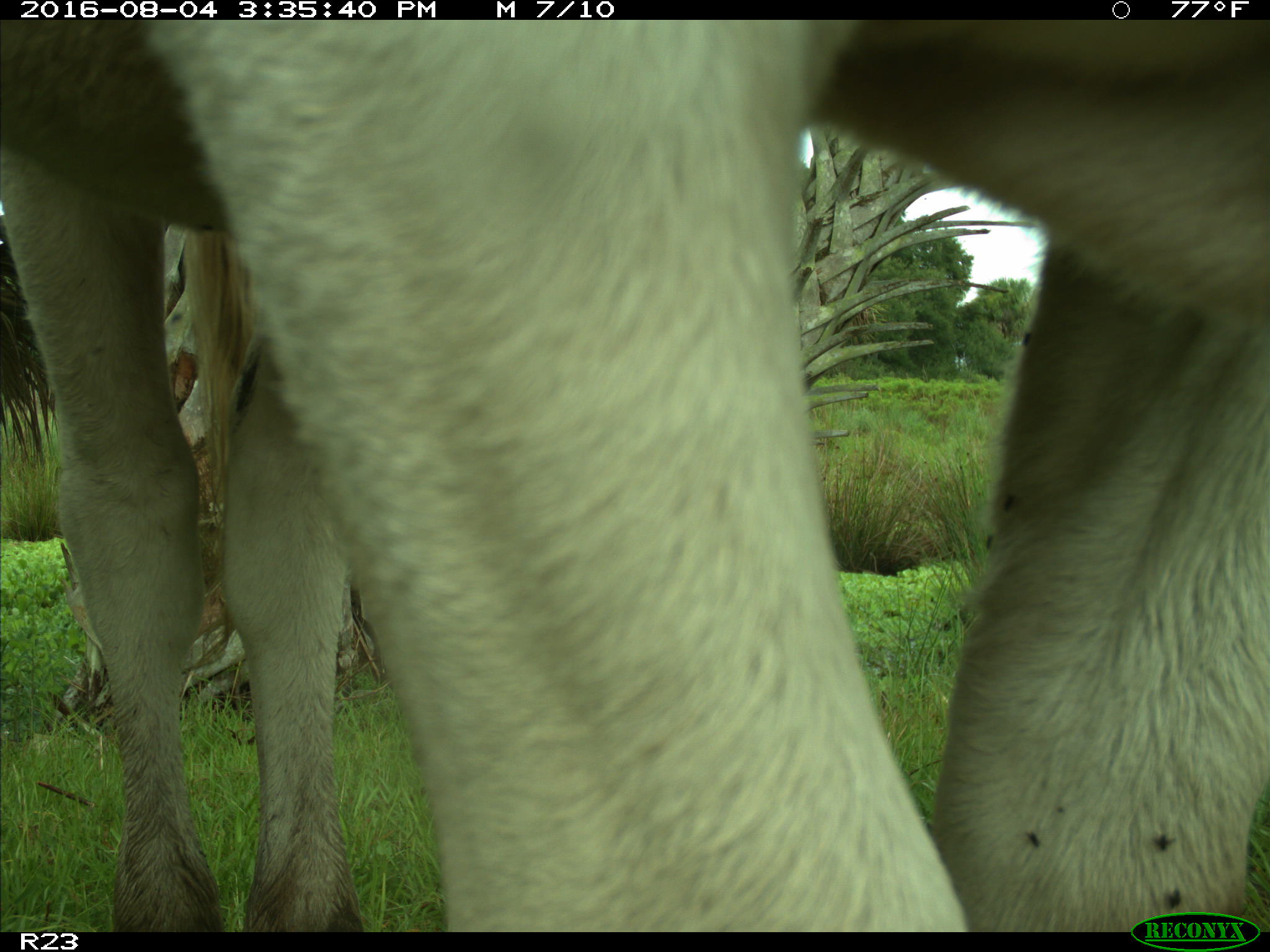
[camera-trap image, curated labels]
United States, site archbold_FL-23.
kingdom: Animalia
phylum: Chordata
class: Mammalia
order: Artiodactyla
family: Bovidae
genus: Bos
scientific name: Bos taurus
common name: domestic cow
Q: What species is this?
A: Bos taurus (domestic cow).